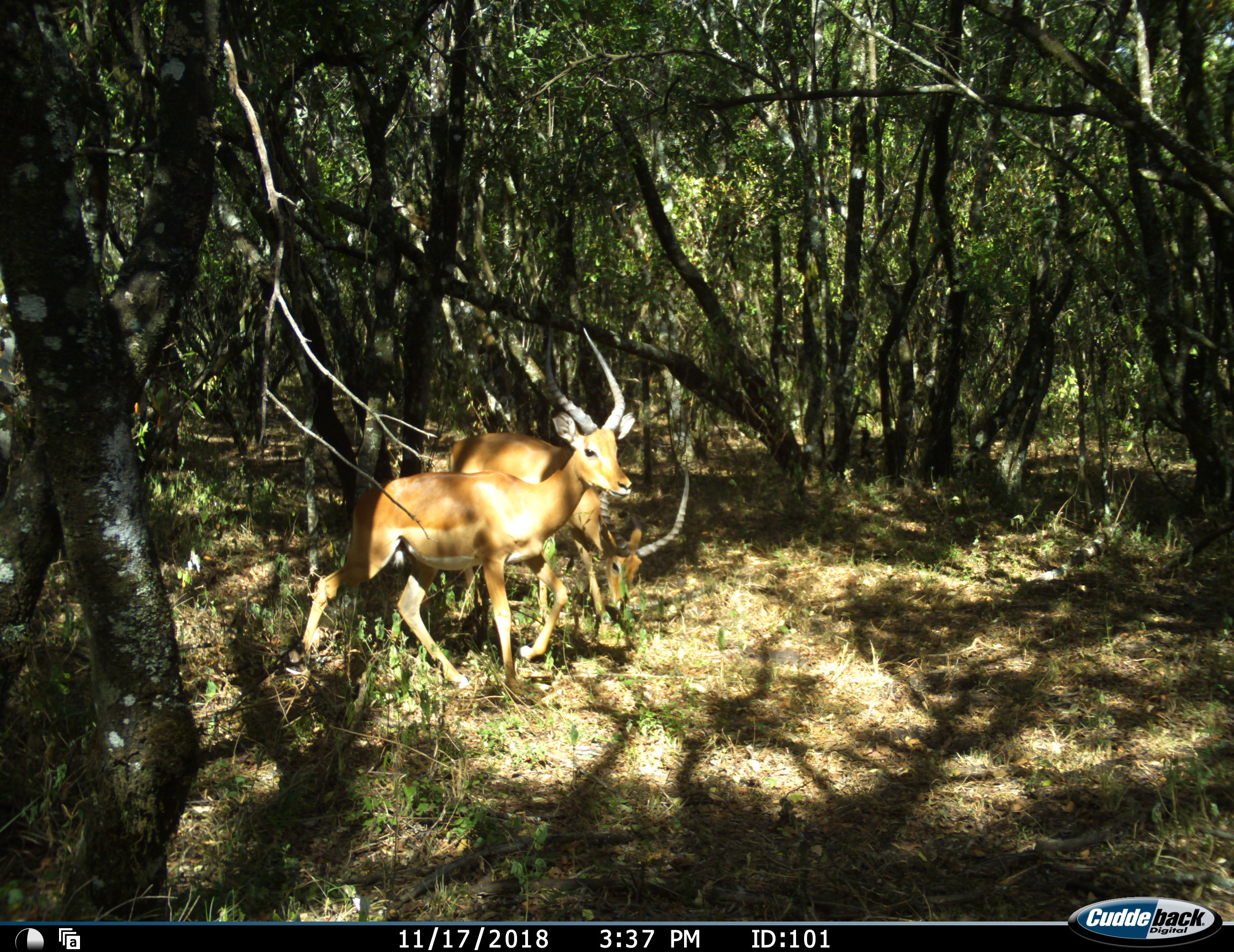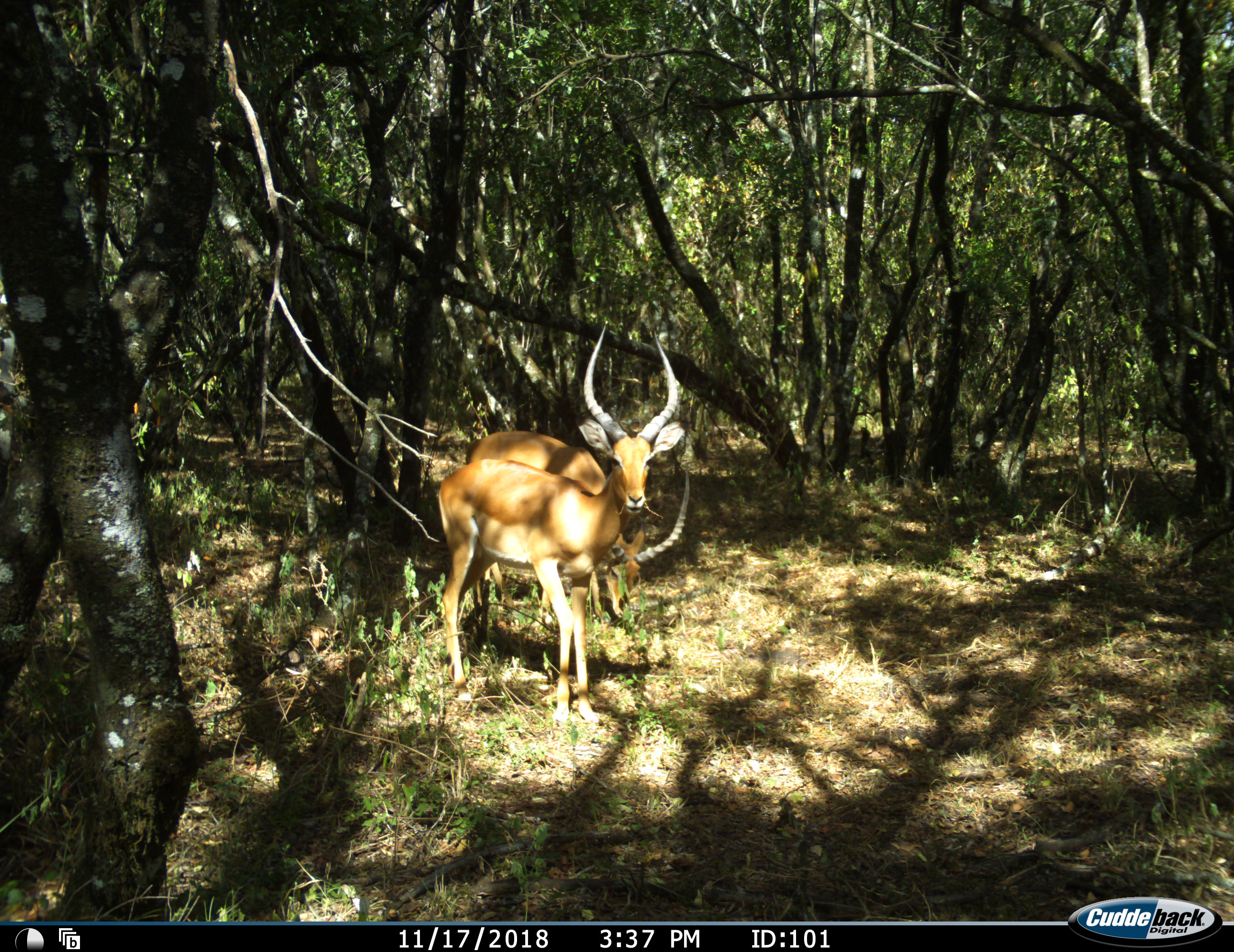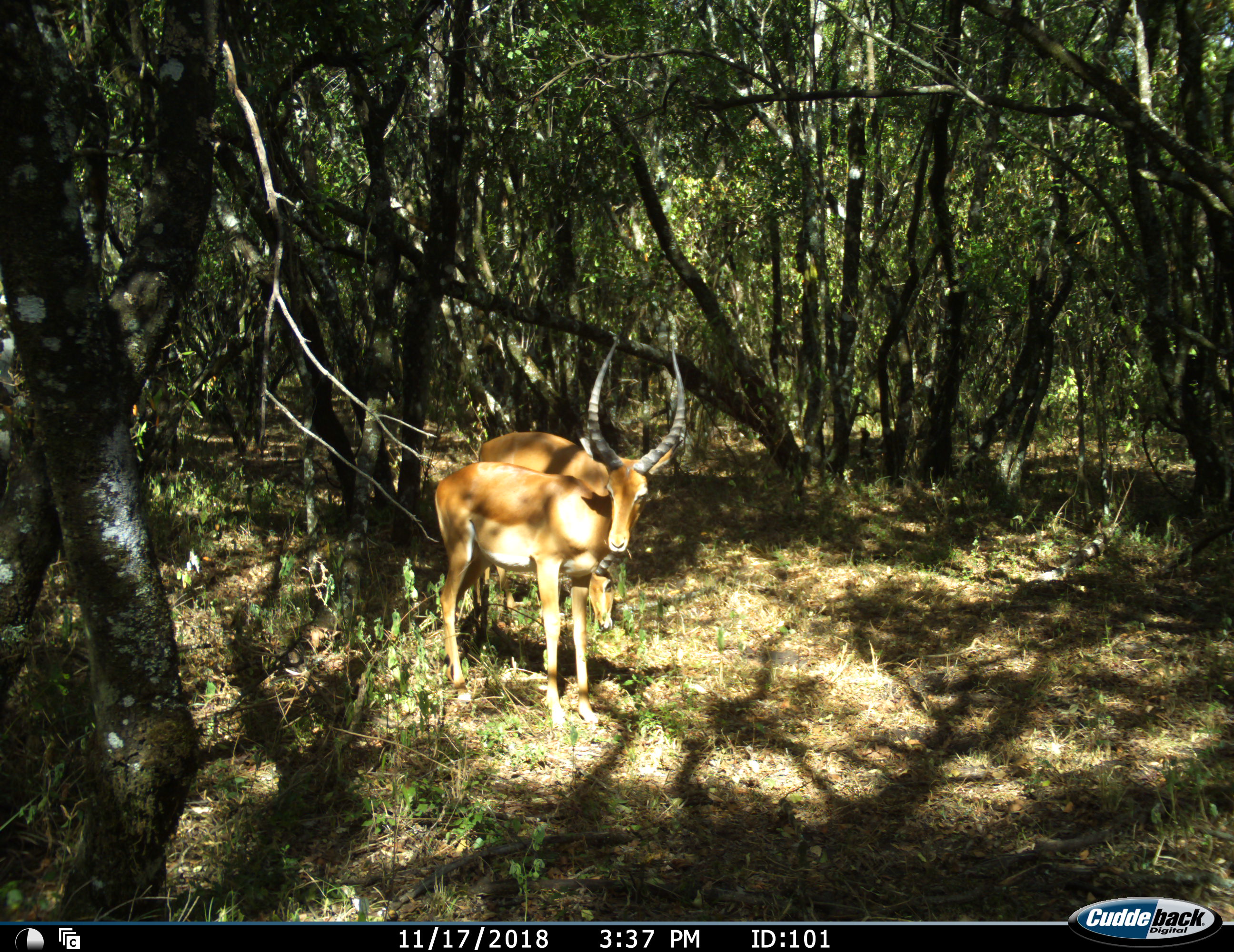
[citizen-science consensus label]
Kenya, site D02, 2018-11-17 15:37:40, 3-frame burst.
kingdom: Animalia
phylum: Chordata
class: Mammalia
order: Artiodactyla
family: Bovidae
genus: Aepyceros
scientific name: Aepyceros melampus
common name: impala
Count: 2.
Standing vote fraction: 25%.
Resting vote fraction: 0%.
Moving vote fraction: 62%.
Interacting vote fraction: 0%.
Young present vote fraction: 0%.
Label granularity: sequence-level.